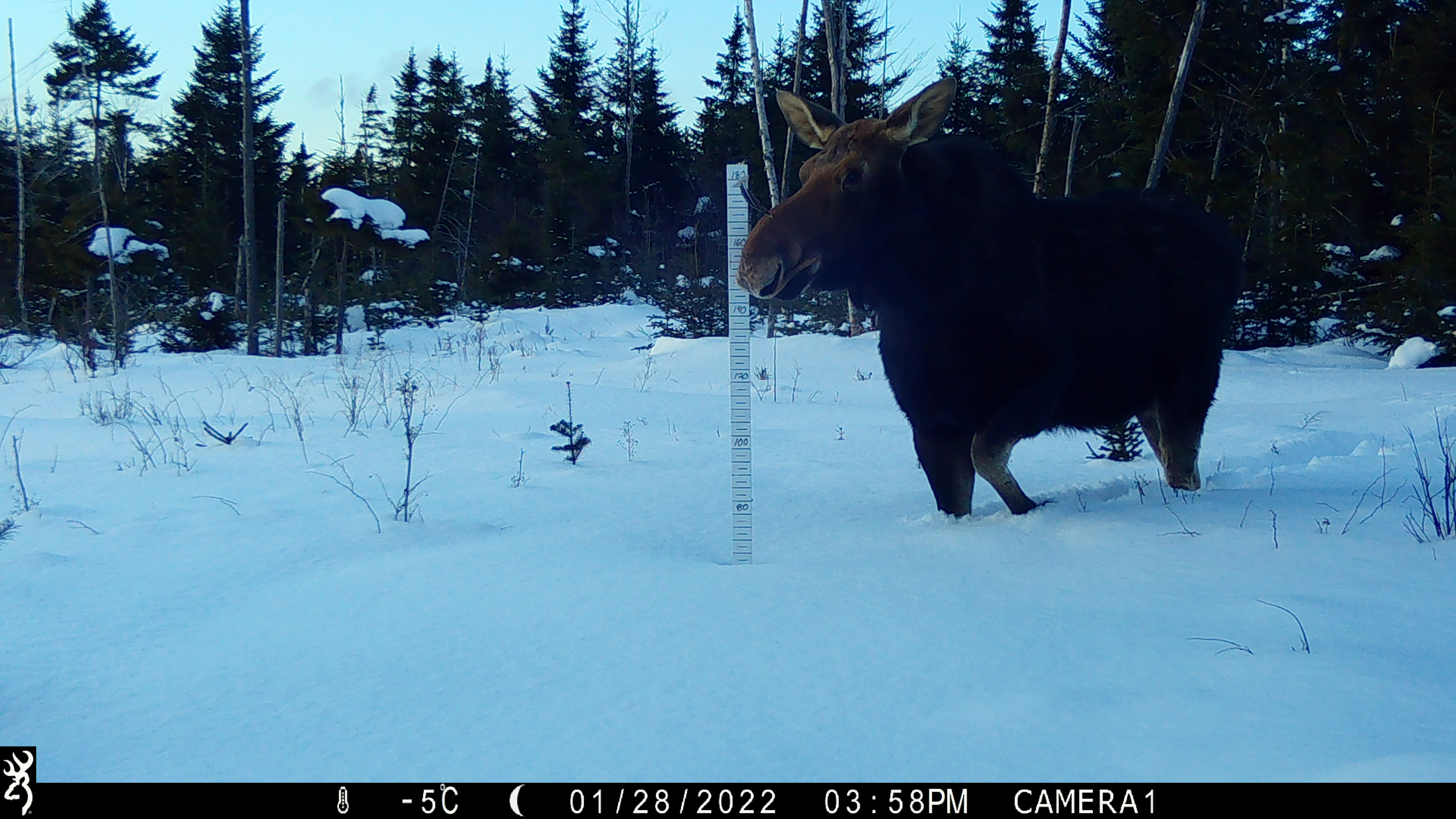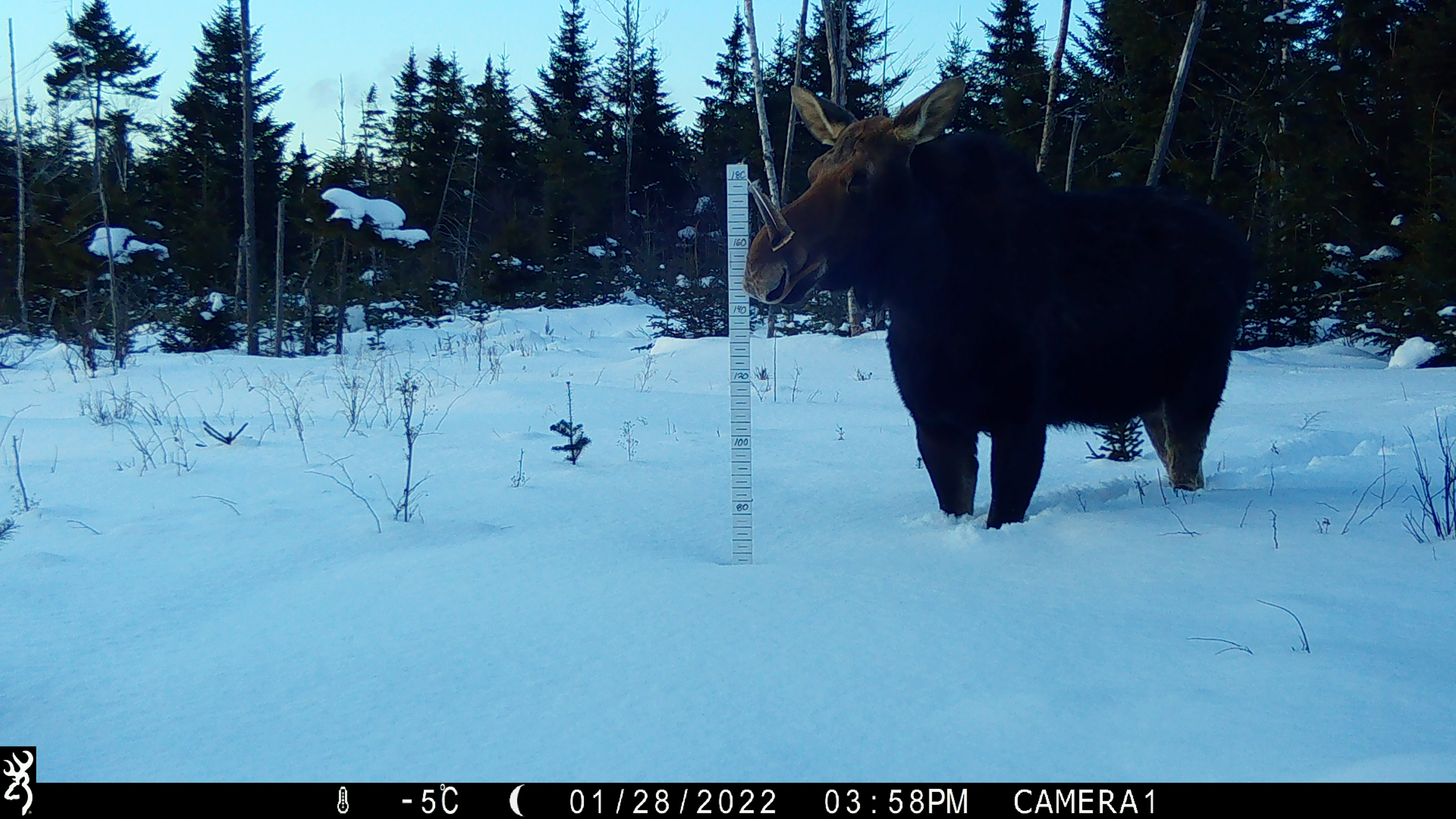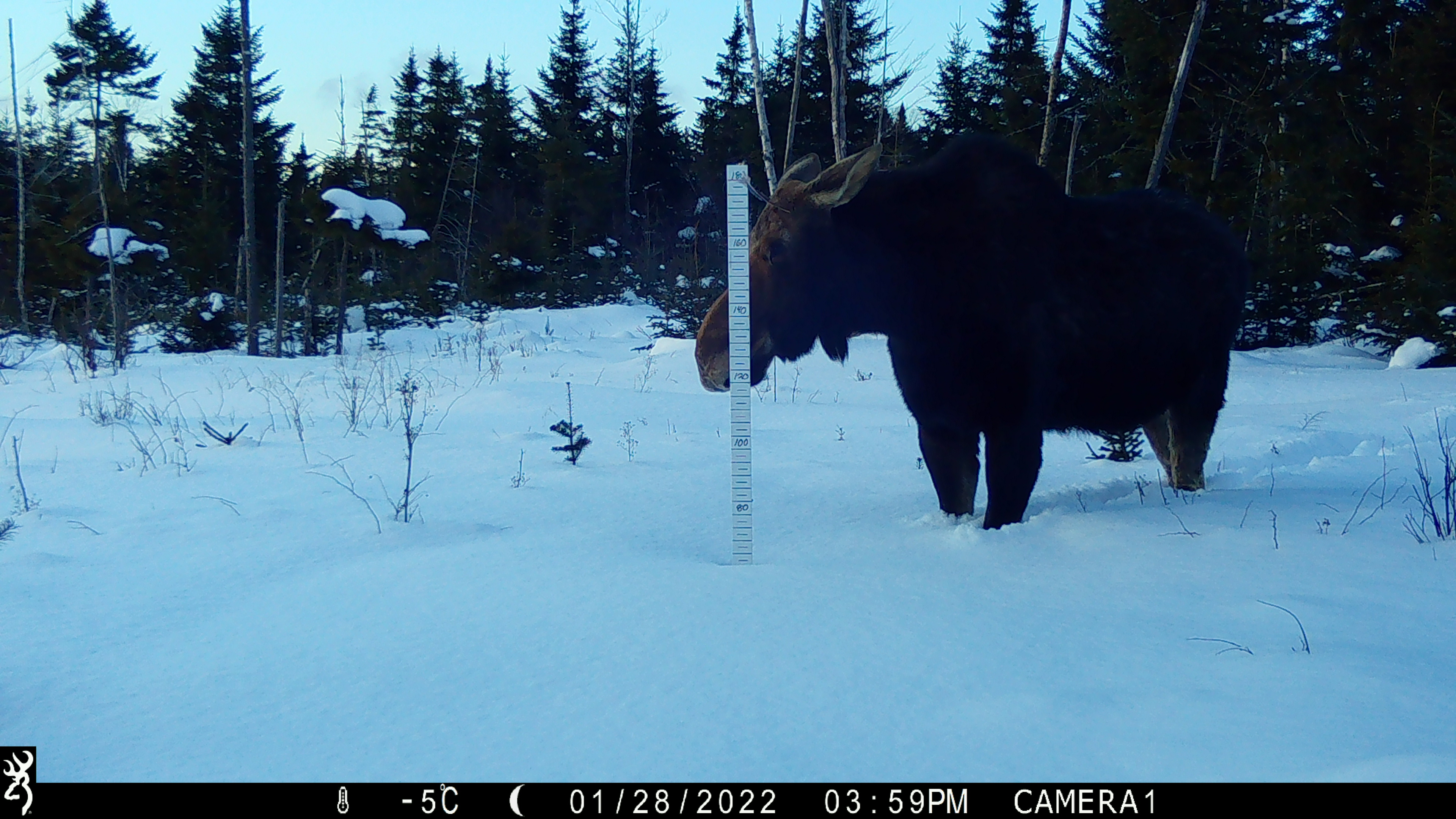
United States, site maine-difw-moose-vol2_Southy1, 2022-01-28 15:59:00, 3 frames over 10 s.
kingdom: Animalia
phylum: Chordata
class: Mammalia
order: Artiodactyla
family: Cervidae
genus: Alces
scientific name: Alces alces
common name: moose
Moose (Alces alces).